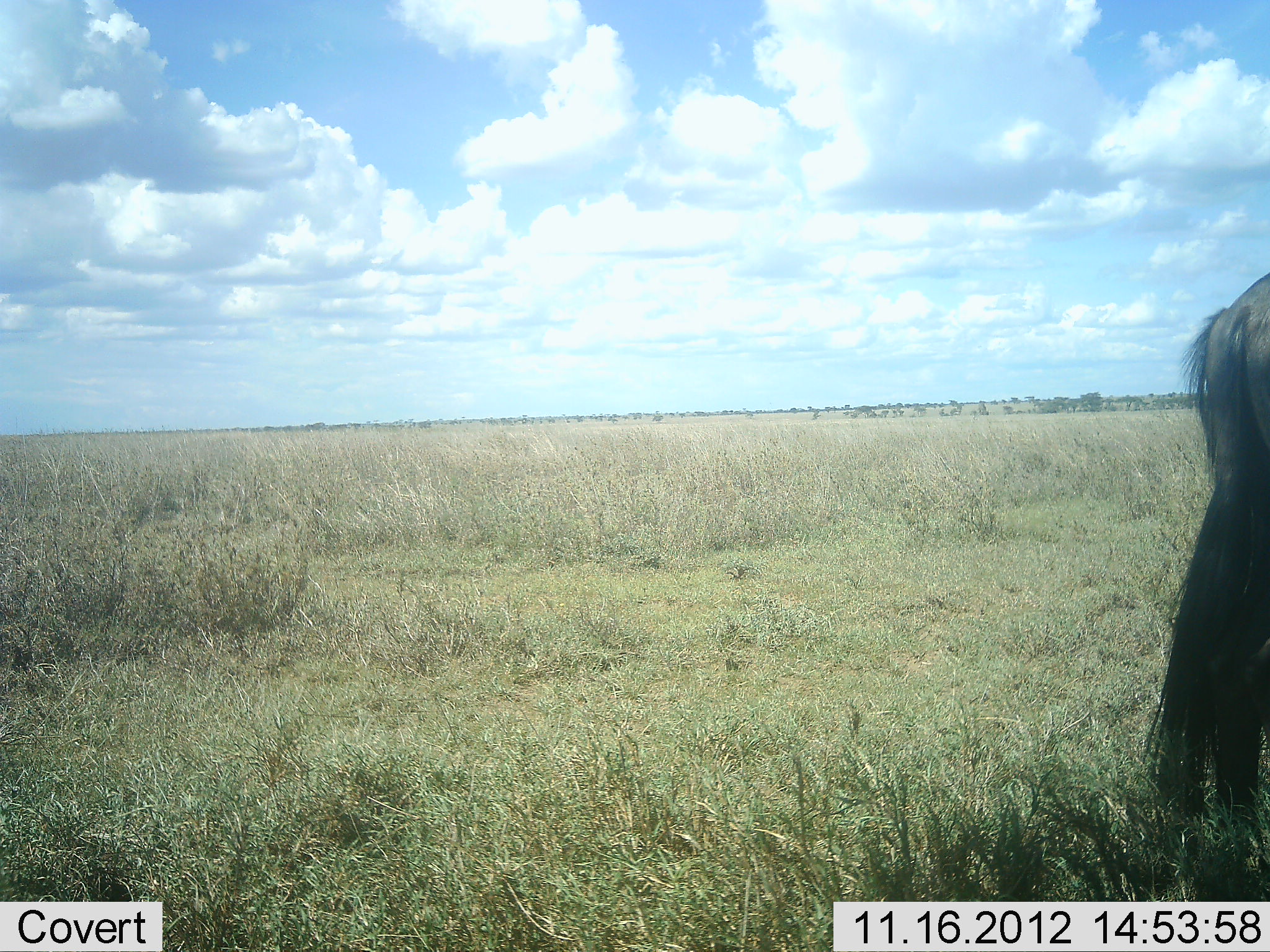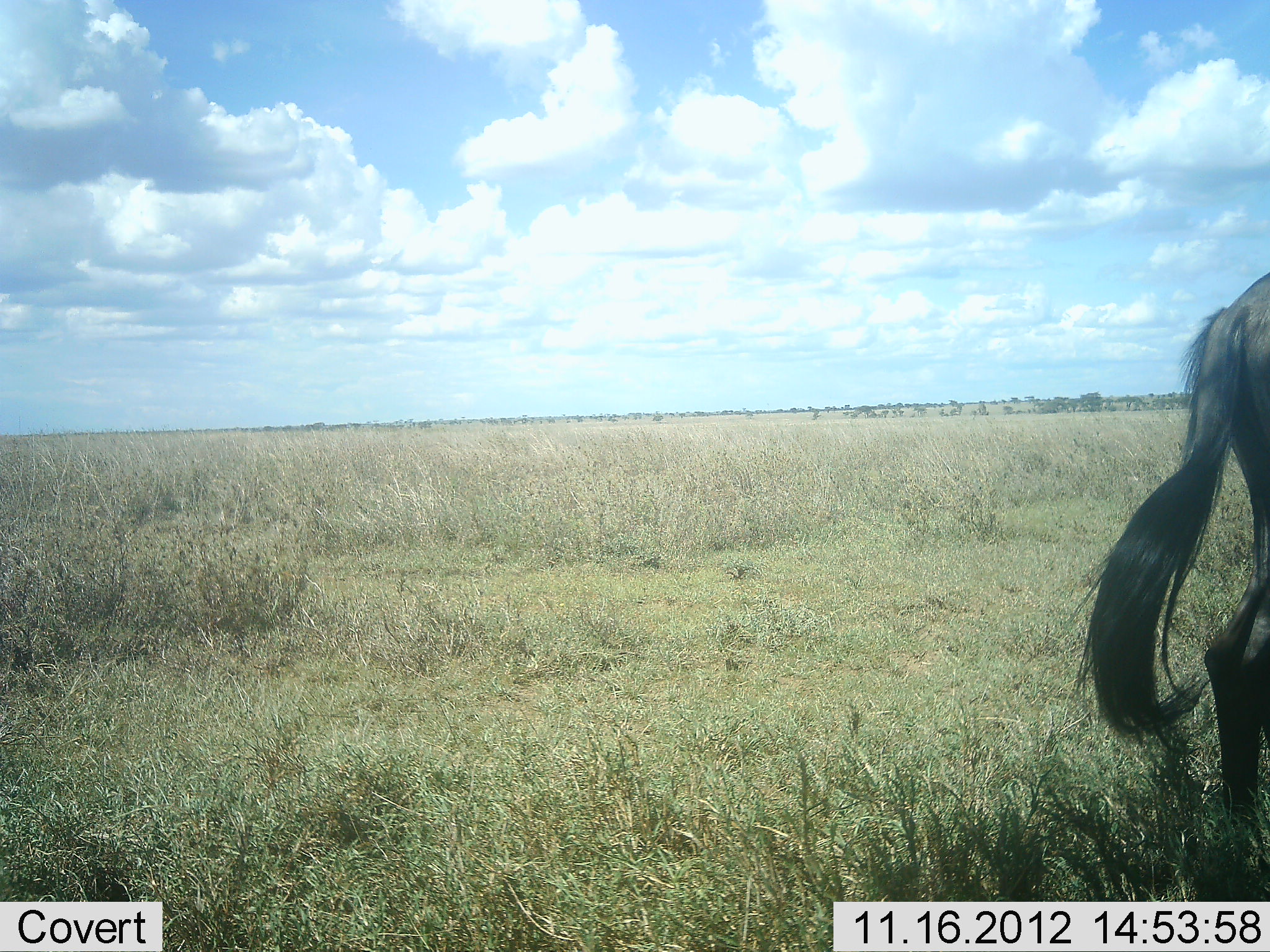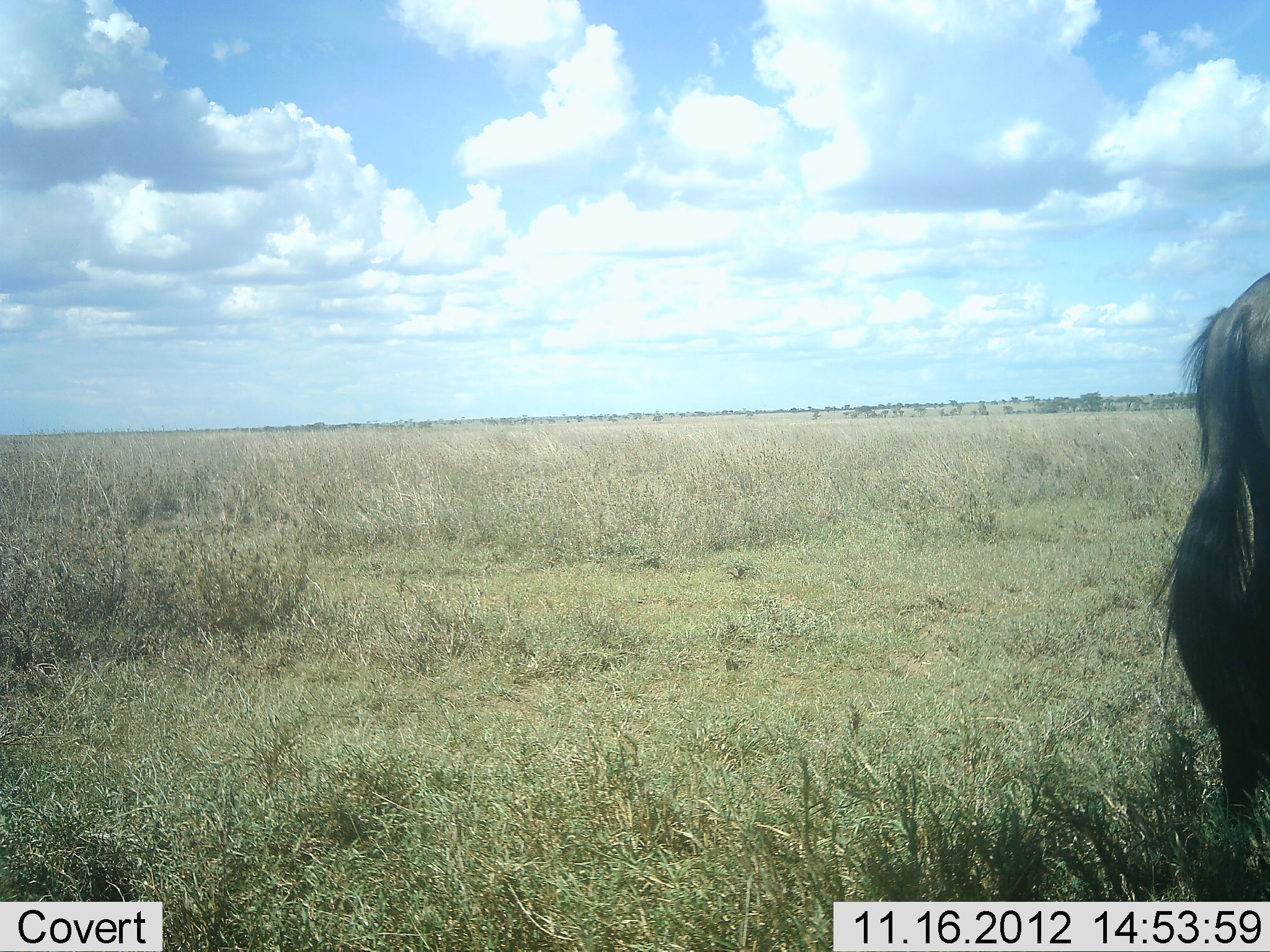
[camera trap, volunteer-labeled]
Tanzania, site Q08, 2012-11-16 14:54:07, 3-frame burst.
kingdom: Animalia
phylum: Chordata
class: Mammalia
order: Artiodactyla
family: Bovidae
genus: Connochaetes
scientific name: Connochaetes taurinus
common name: blue wildebeest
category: wildebeest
Wildebeest (blue wildebeest) (Connochaetes taurinus), count 1. Behavior (volunteer vote fractions): standing 100%, resting 0%, moving 0%, interacting 0%. Young present (vote fraction): 0%. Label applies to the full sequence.